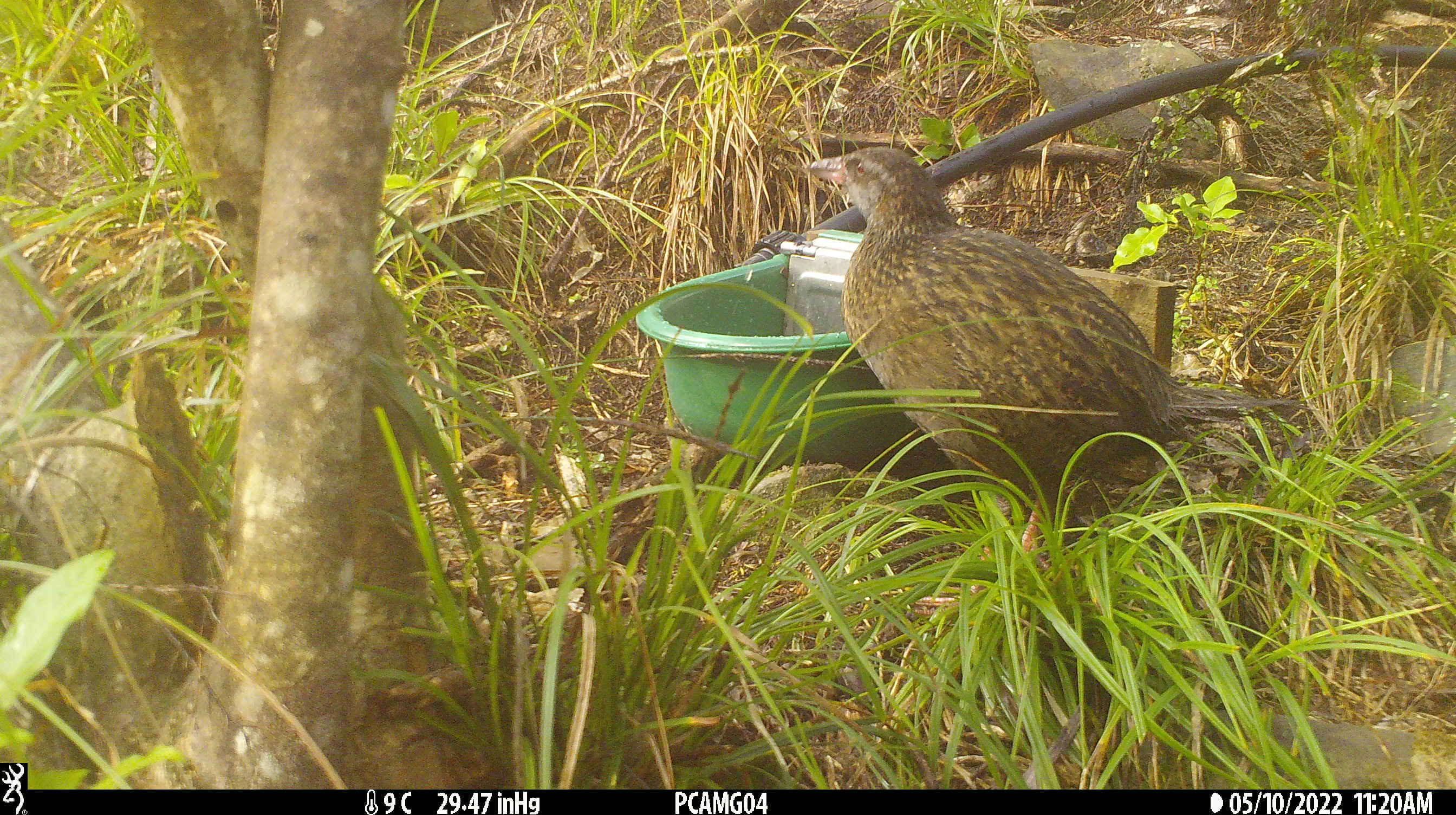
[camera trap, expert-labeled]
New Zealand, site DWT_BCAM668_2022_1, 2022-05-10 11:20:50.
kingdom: Animalia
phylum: Chordata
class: Aves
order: Gruiformes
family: Rallidae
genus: Gallirallus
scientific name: Gallirallus australis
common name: weka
Weka (Gallirallus australis).